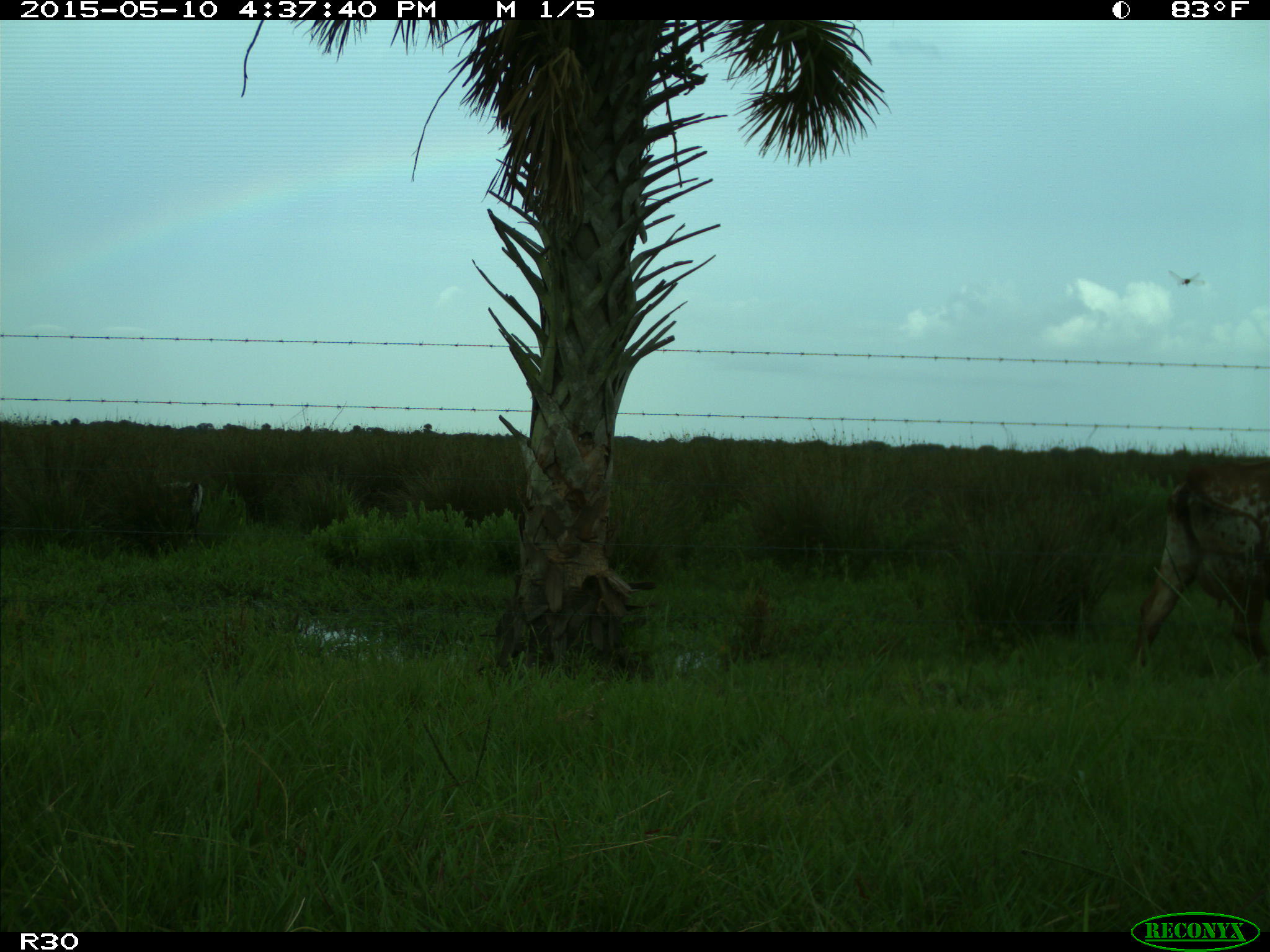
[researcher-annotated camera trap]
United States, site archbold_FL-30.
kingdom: Animalia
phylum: Chordata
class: Mammalia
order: Artiodactyla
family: Bovidae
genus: Bos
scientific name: Bos taurus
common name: domestic cow